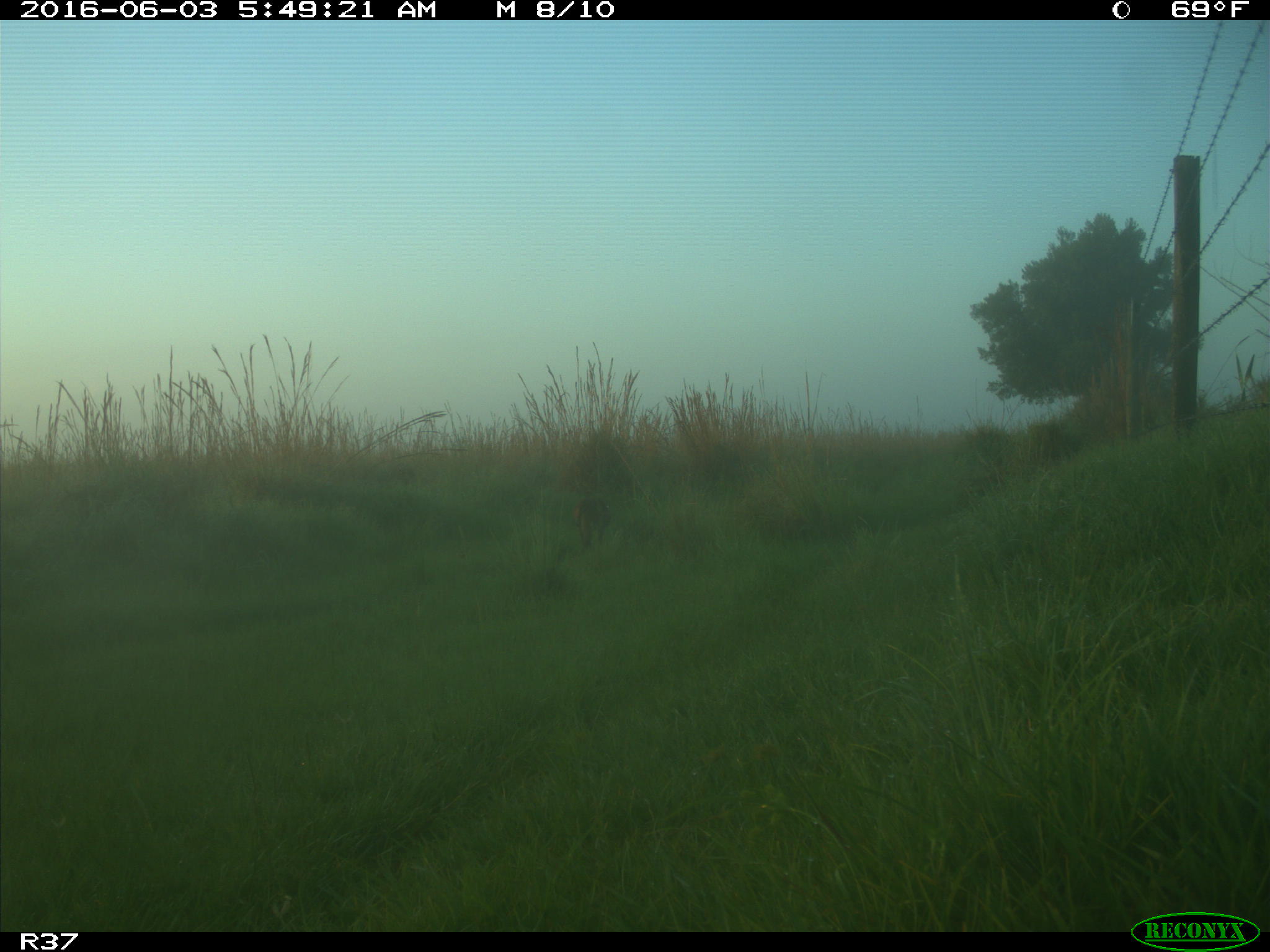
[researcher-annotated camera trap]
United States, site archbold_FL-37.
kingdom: Animalia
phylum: Chordata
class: Mammalia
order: Carnivora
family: Felidae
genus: Lynx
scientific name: Lynx rufus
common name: bobcat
Lynx rufus (bobcat).